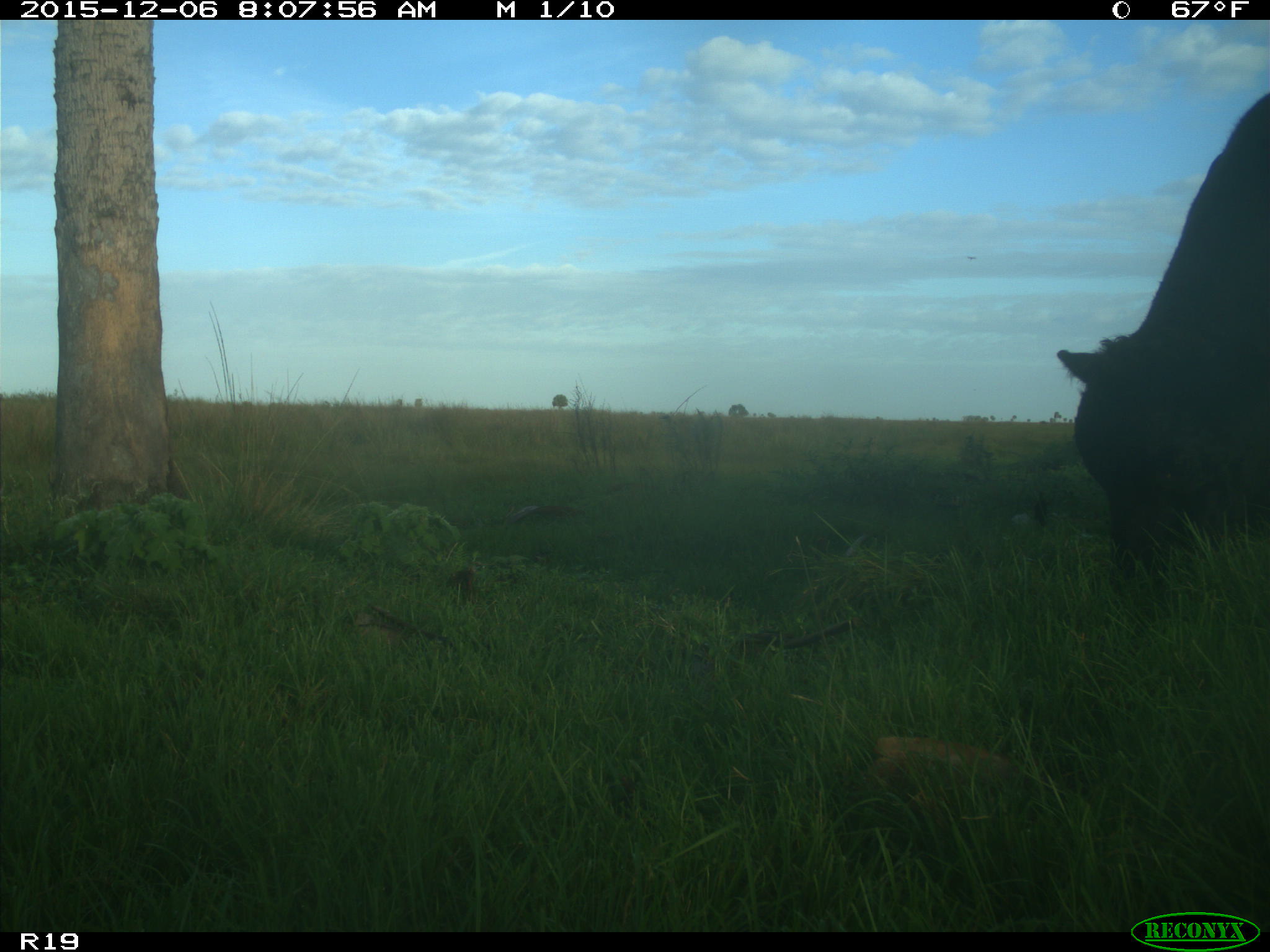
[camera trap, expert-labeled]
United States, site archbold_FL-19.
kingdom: Animalia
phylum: Chordata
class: Mammalia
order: Artiodactyla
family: Bovidae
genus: Bos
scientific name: Bos taurus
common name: domestic cow